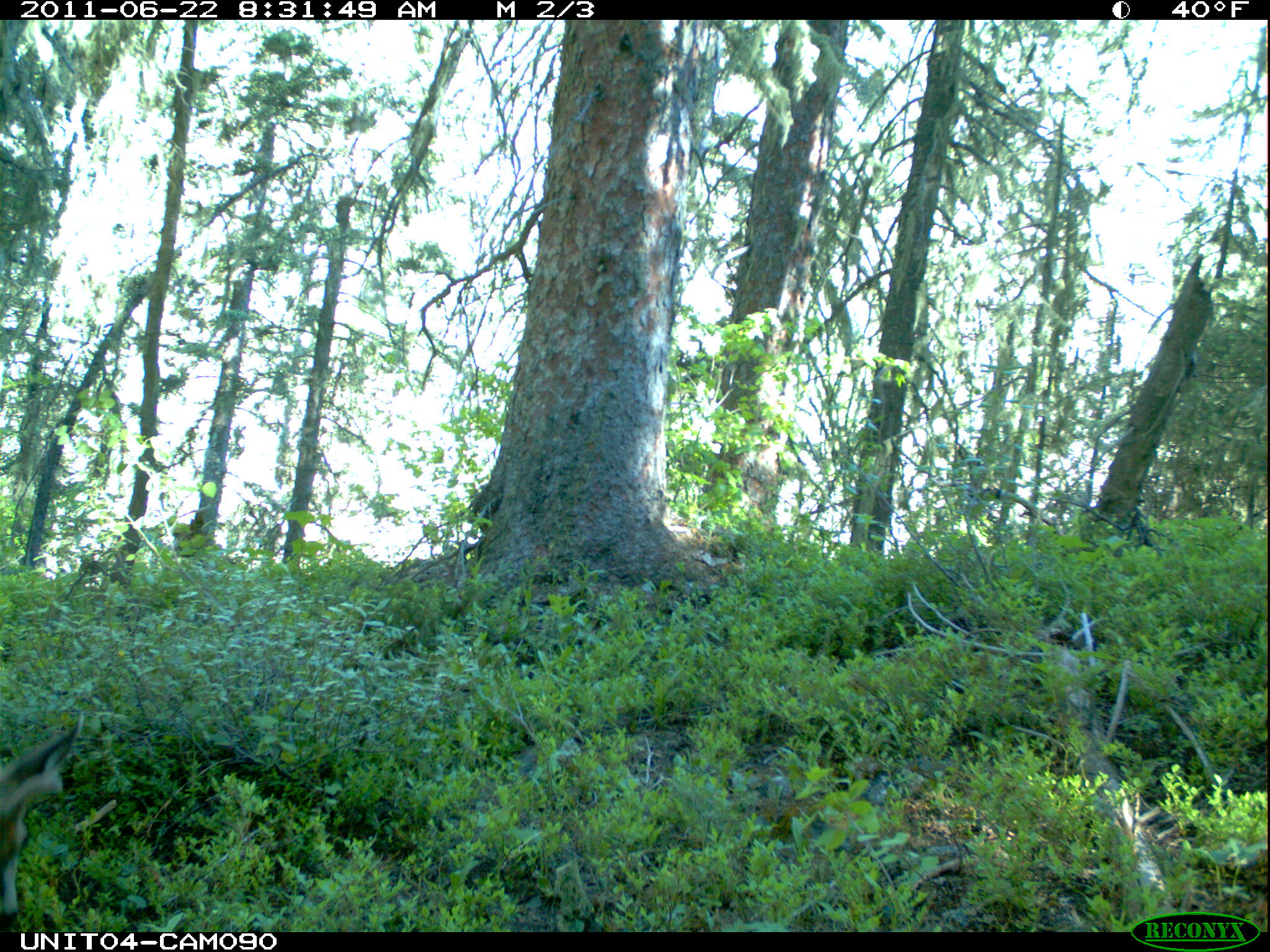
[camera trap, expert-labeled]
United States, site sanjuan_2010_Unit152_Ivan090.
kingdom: Animalia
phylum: Chordata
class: Mammalia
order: Artiodactyla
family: Cervidae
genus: Odocoileus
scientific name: Odocoileus hemionus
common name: mule deer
Odocoileus hemionus (mule deer).